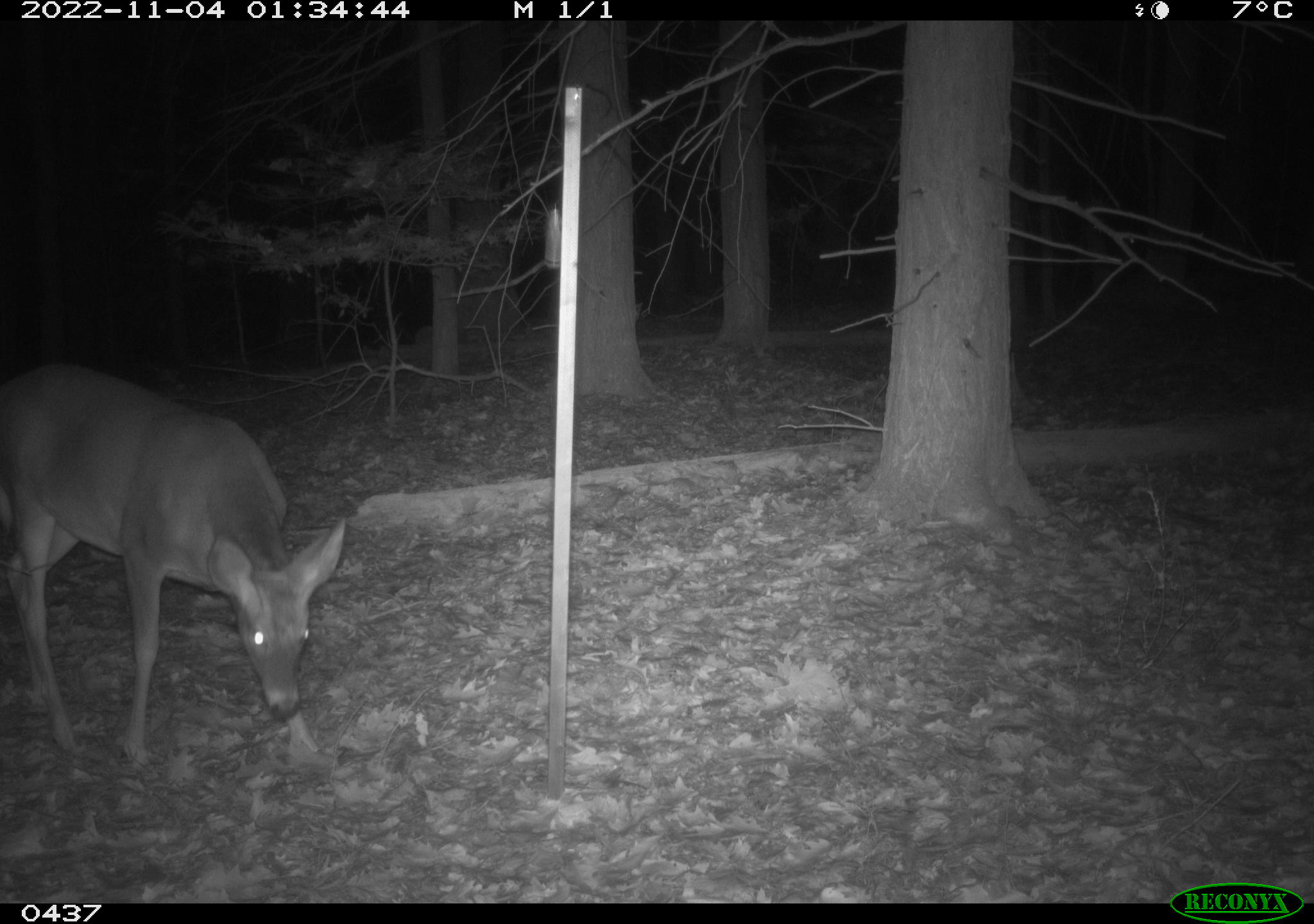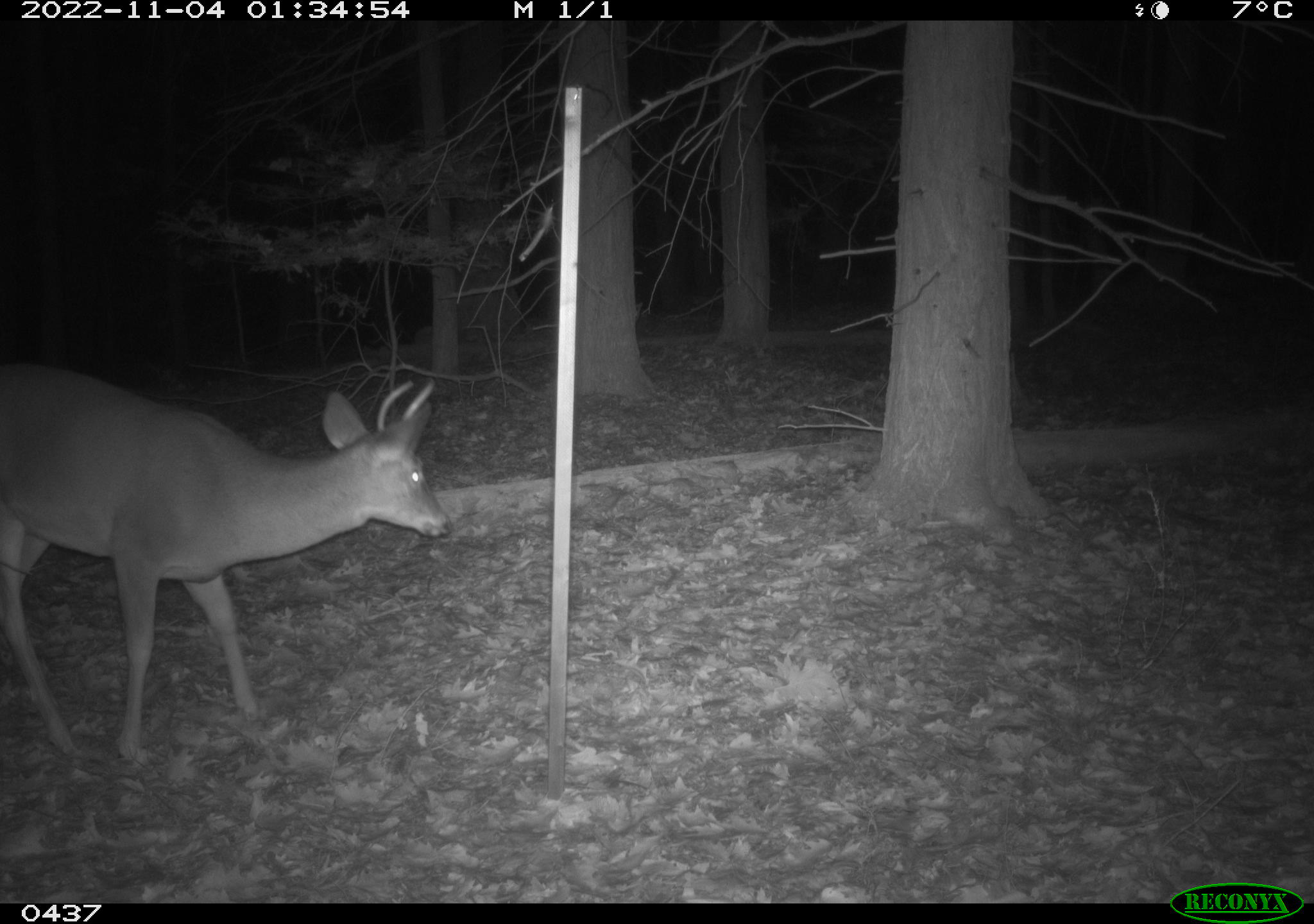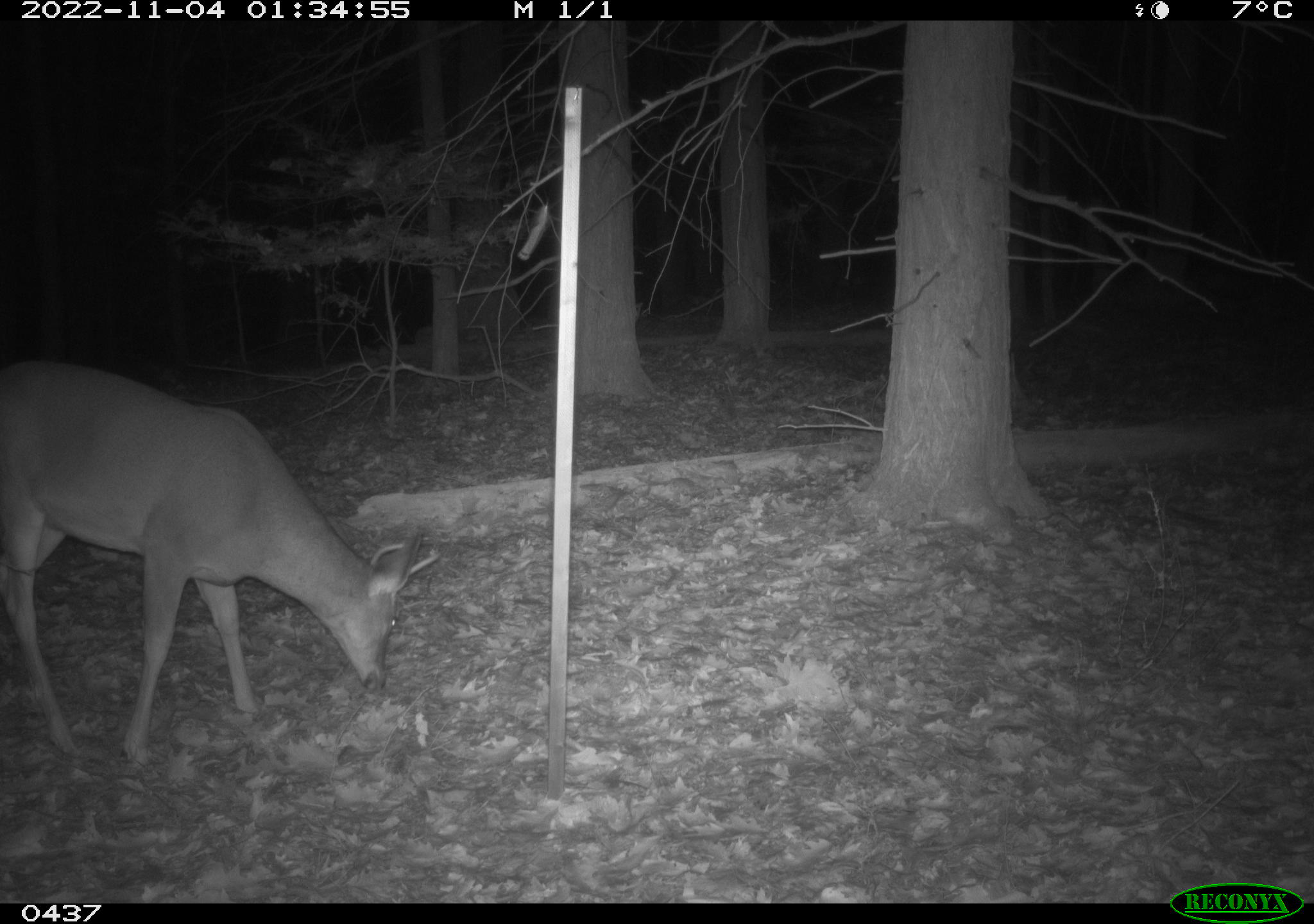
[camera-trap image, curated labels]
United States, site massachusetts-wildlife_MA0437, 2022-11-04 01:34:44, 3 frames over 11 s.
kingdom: Animalia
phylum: Chordata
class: Mammalia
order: Artiodactyla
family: Cervidae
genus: Odocoileus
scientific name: Odocoileus virginianus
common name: white-tailed deer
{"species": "white-tailed deer (Odocoileus virginianus)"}